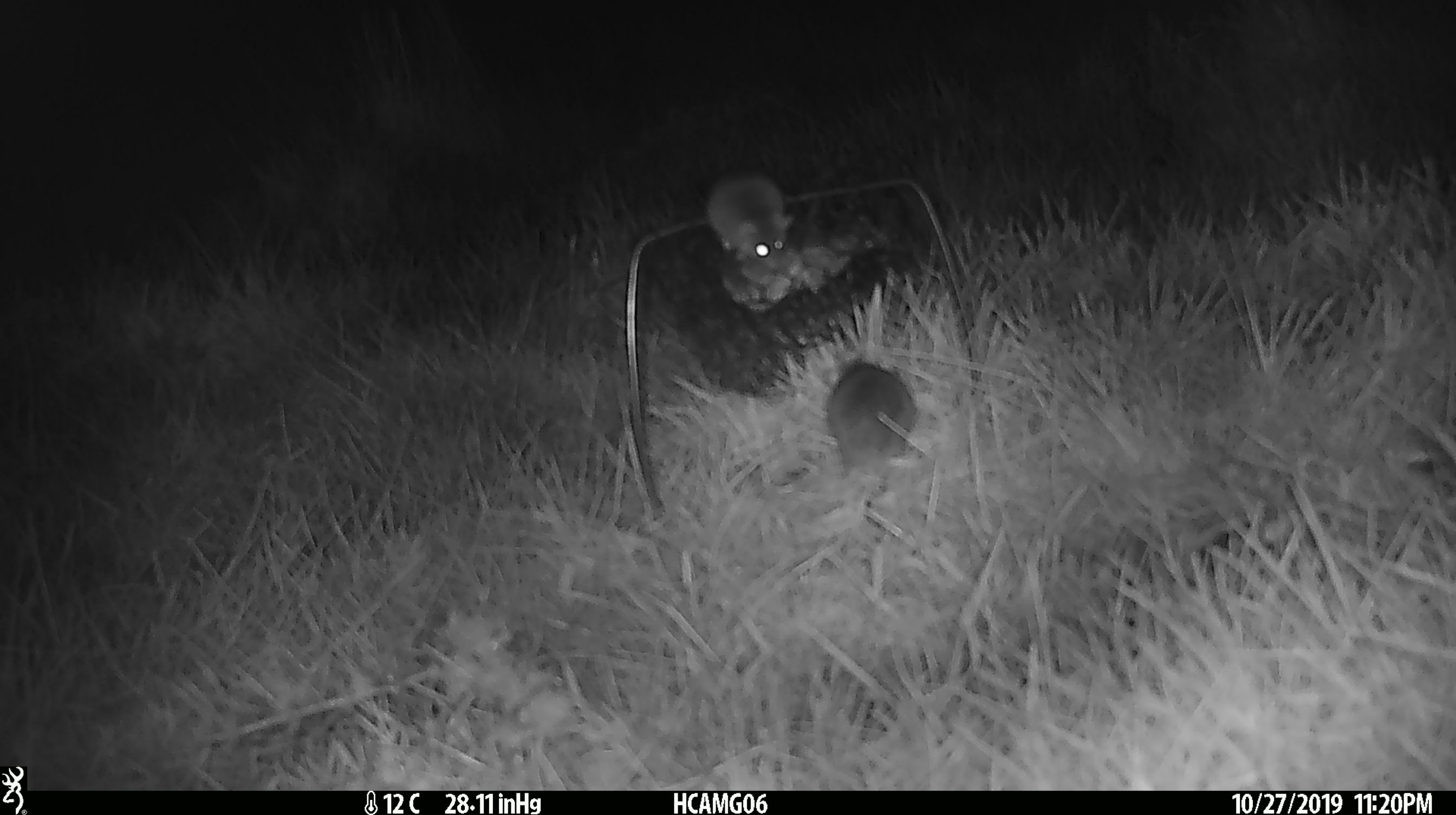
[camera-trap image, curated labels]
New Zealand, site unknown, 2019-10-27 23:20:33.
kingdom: Animalia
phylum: Chordata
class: Mammalia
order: Rodentia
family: Muridae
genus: Mus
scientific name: Mus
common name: mouse